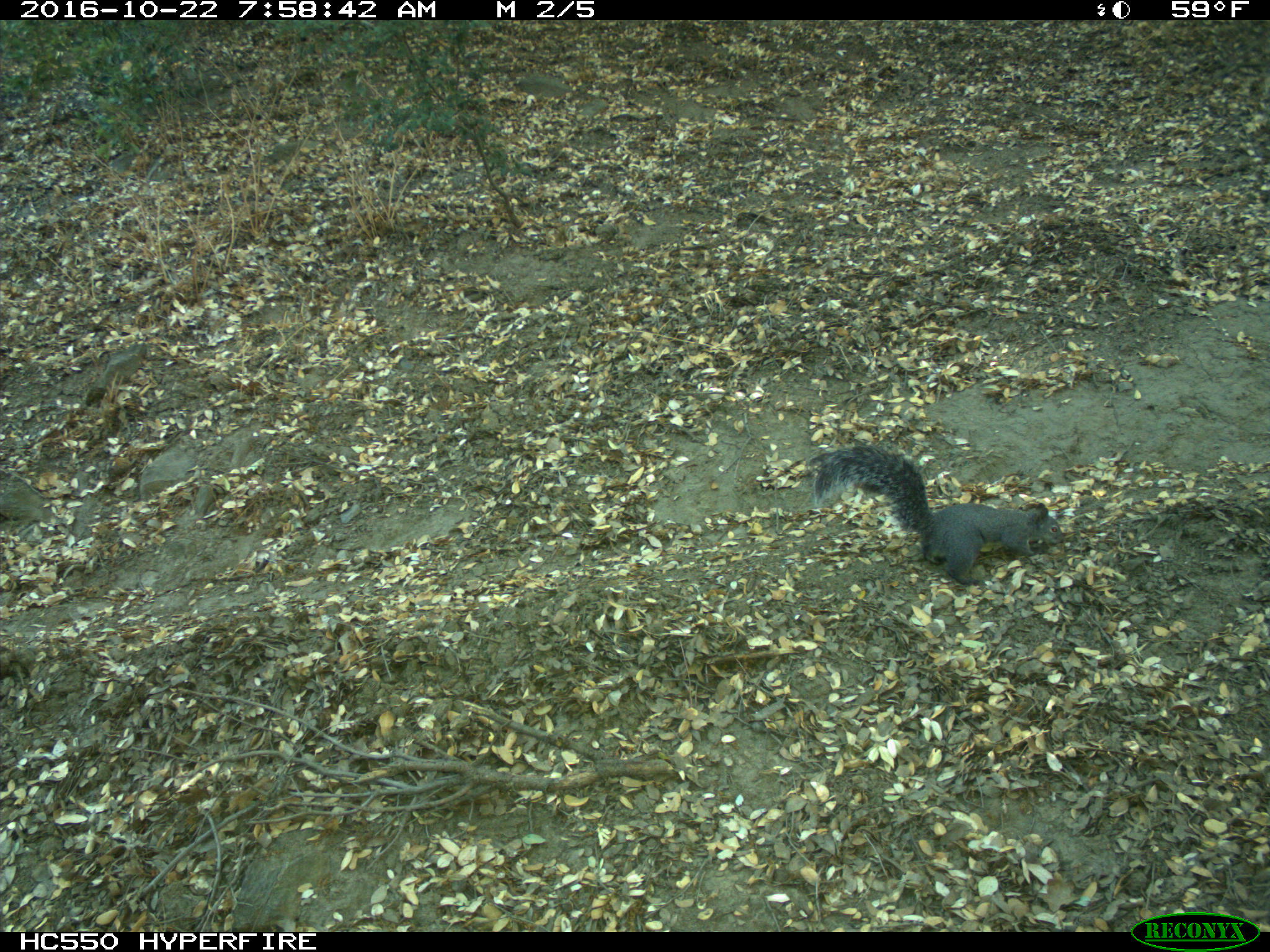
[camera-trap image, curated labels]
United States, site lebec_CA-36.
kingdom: Animalia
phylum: Chordata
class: Mammalia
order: Rodentia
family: Sciuridae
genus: Sciurus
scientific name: Sciurus carolinensis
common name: eastern gray squirrel